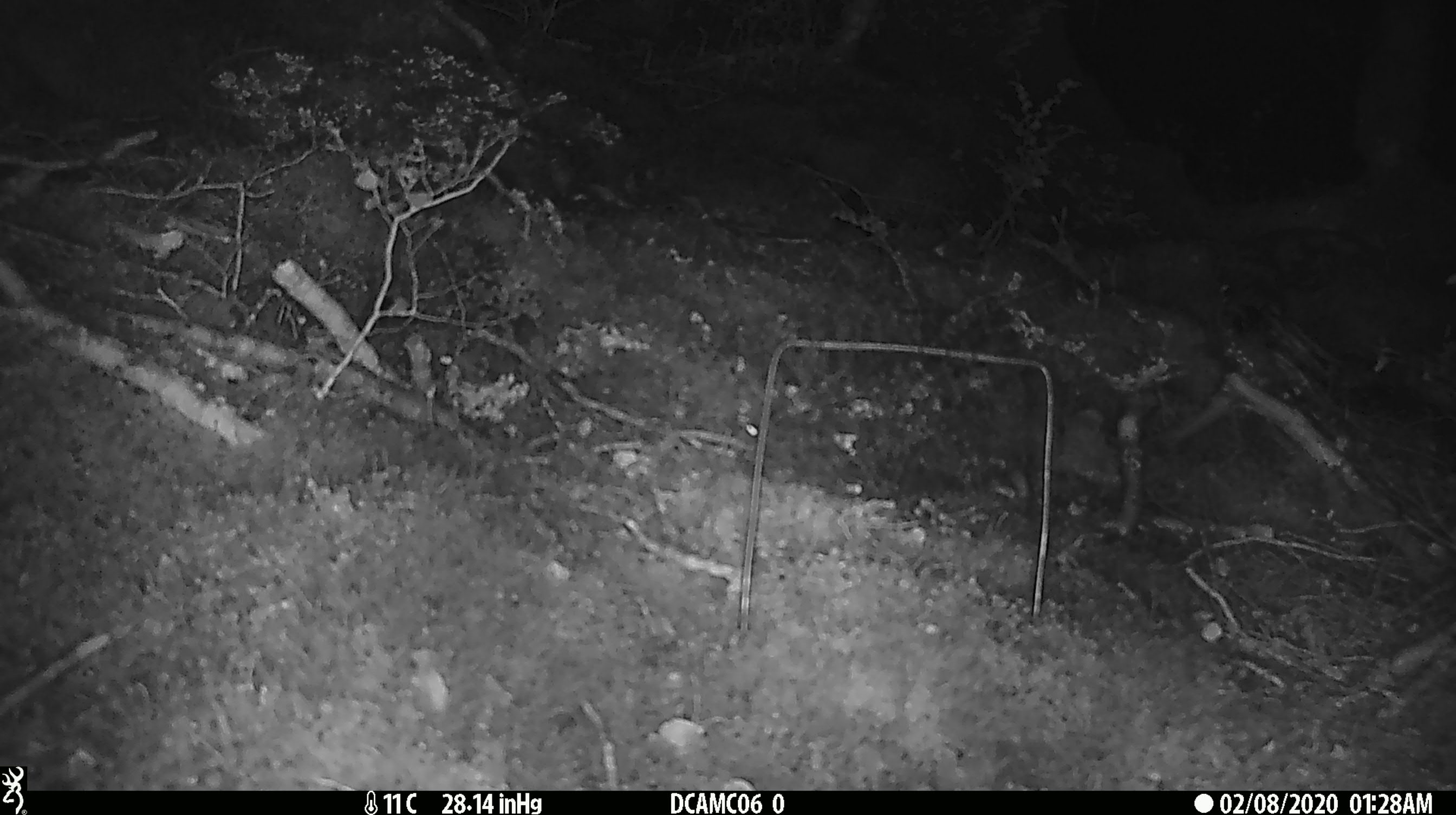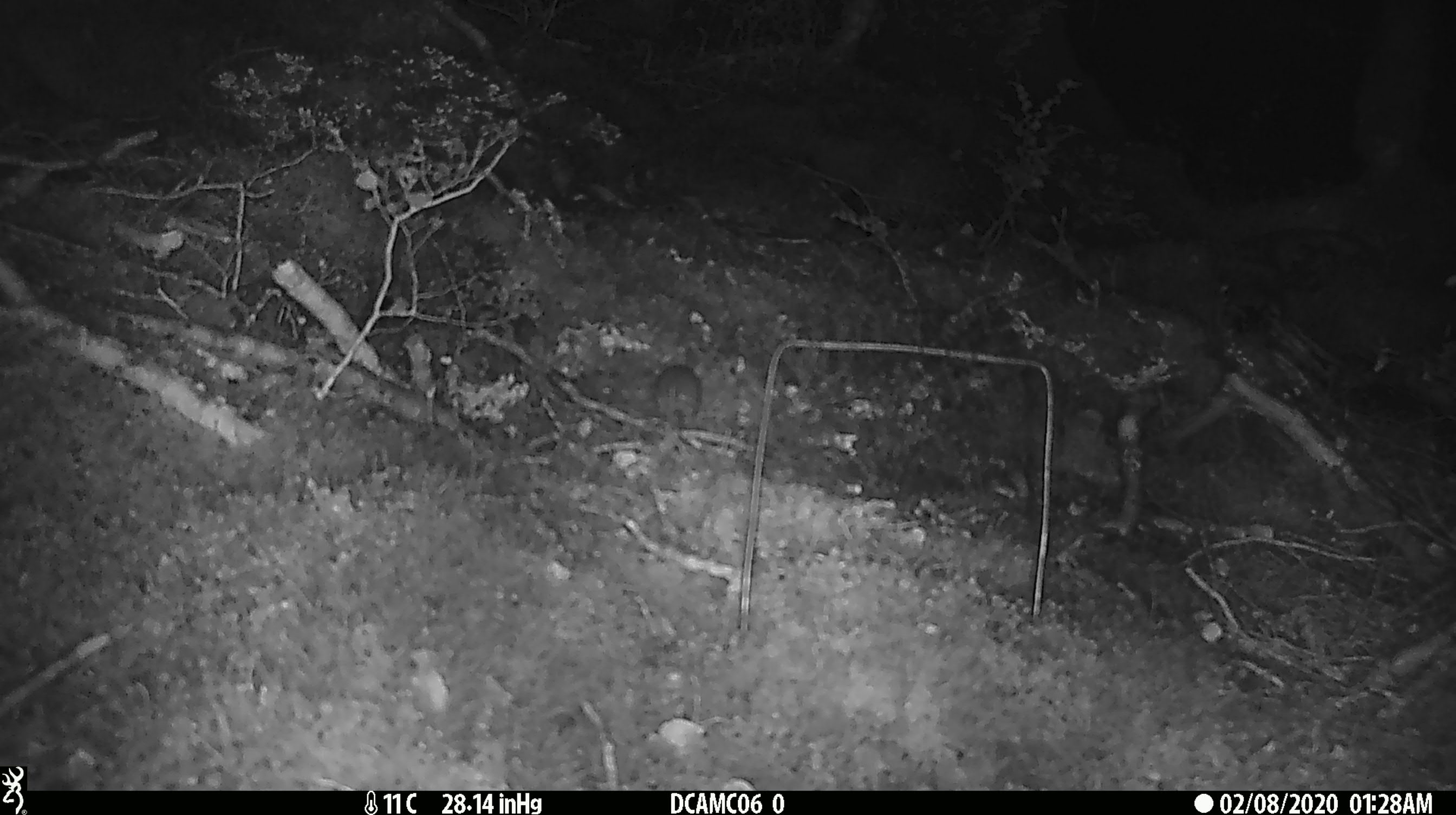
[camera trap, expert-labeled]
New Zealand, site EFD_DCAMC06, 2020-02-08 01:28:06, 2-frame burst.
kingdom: Animalia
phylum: Chordata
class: Mammalia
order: Rodentia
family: Muridae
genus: Mus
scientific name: Mus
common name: mouse